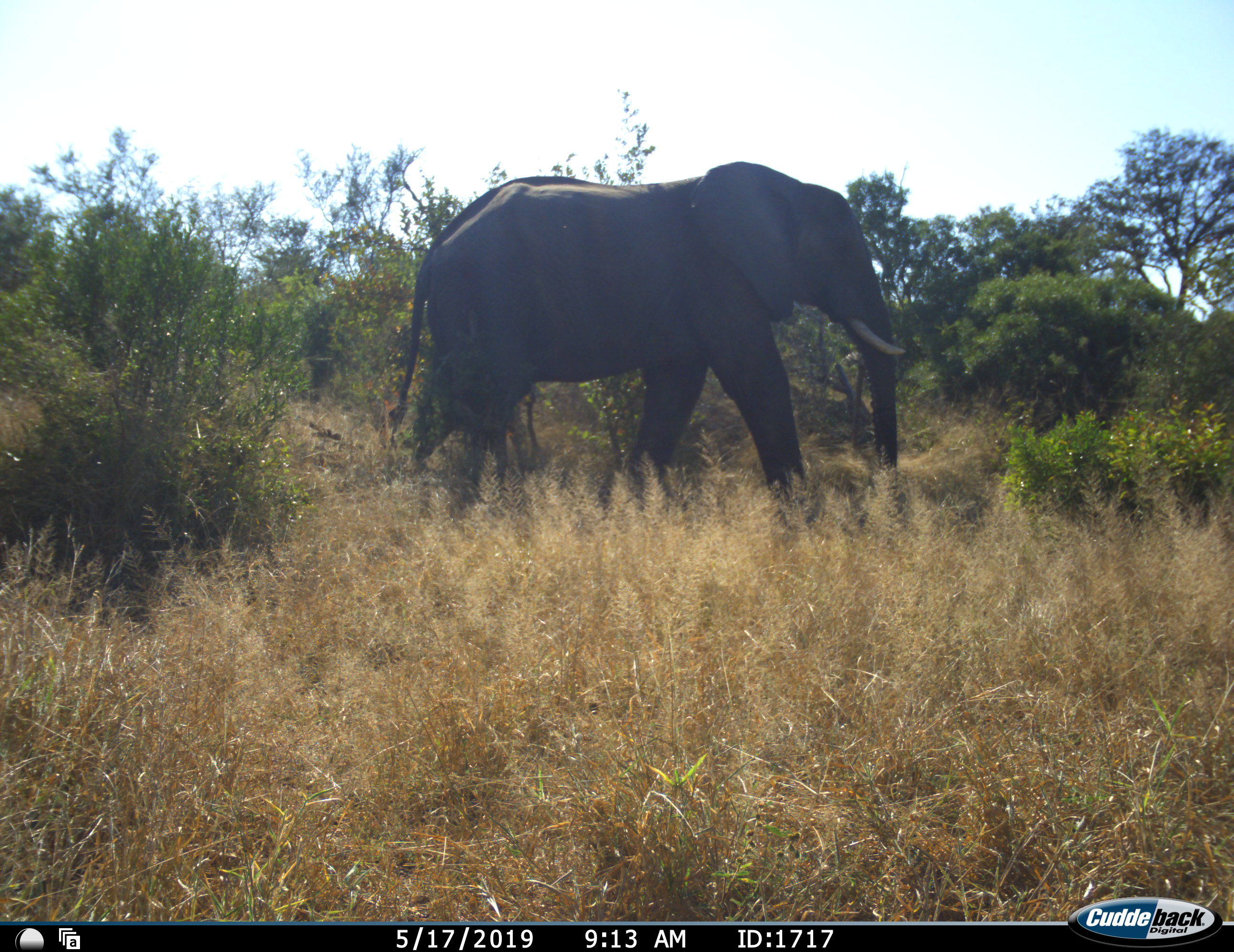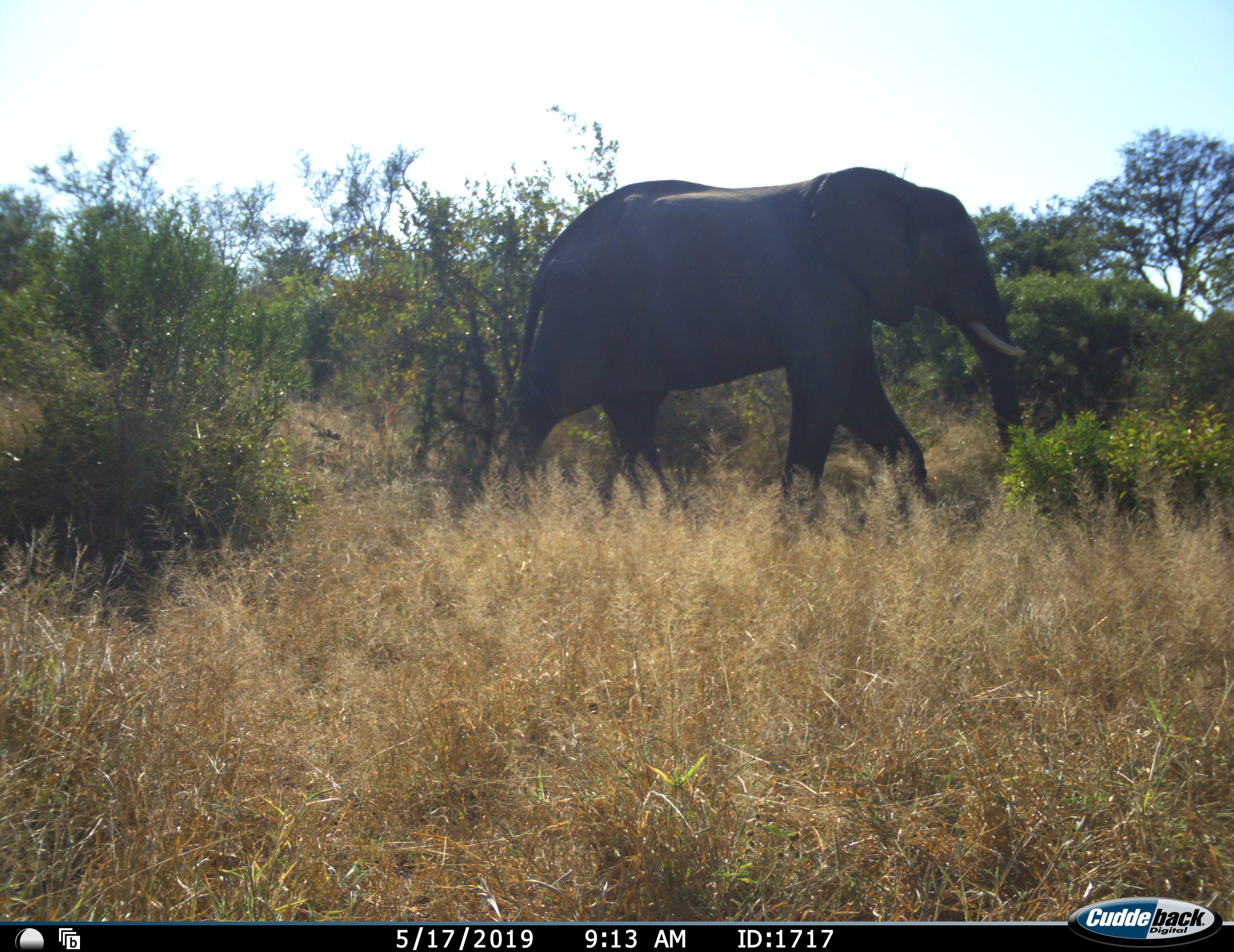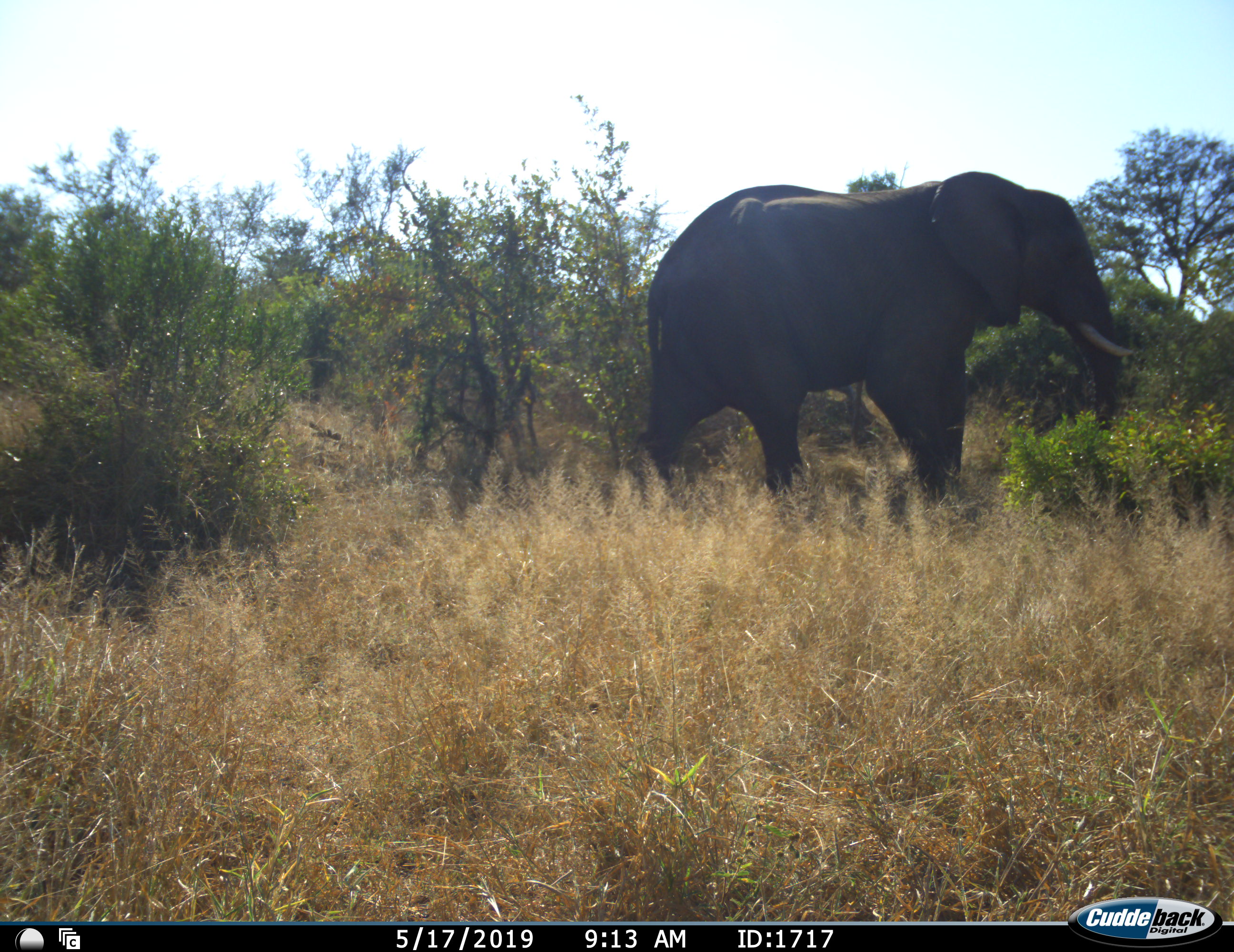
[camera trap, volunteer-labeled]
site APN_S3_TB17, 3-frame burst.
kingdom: Animalia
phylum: Chordata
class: Mammalia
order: Proboscidea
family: Elephantidae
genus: Loxodonta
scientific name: Loxodonta africana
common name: african bush elephant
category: elephant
Elephant (african bush elephant) (Loxodonta africana), count 1. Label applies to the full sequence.